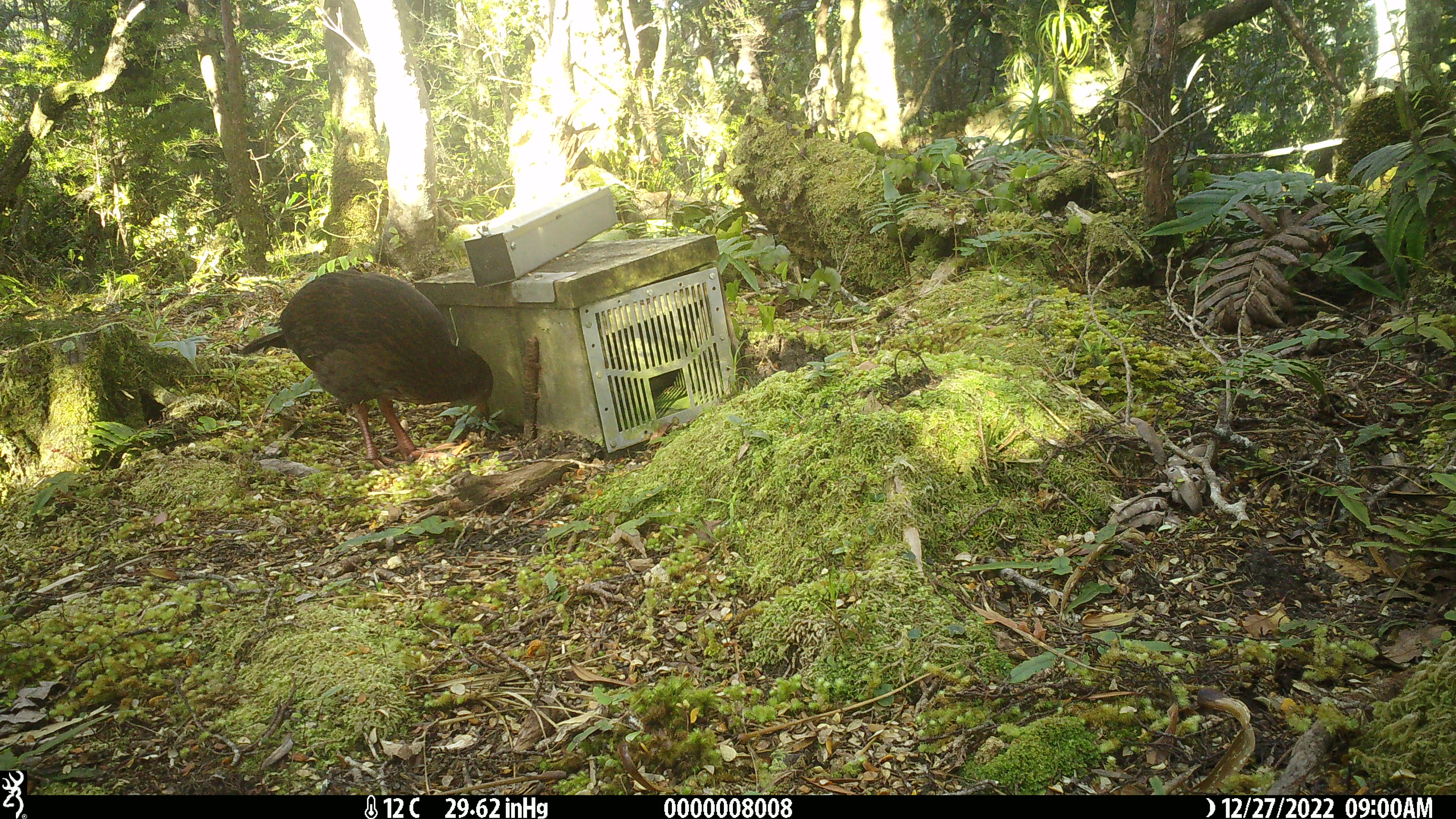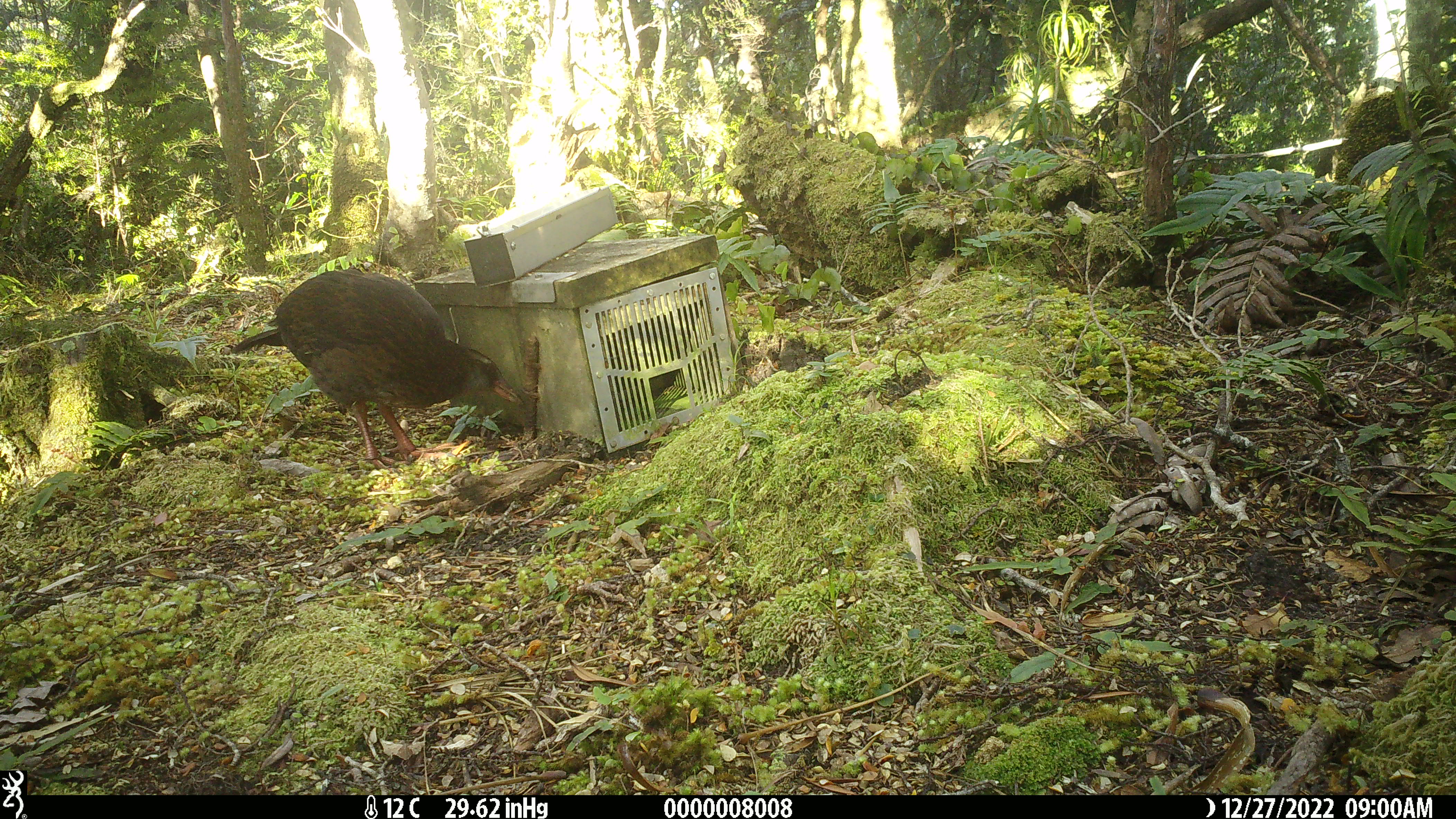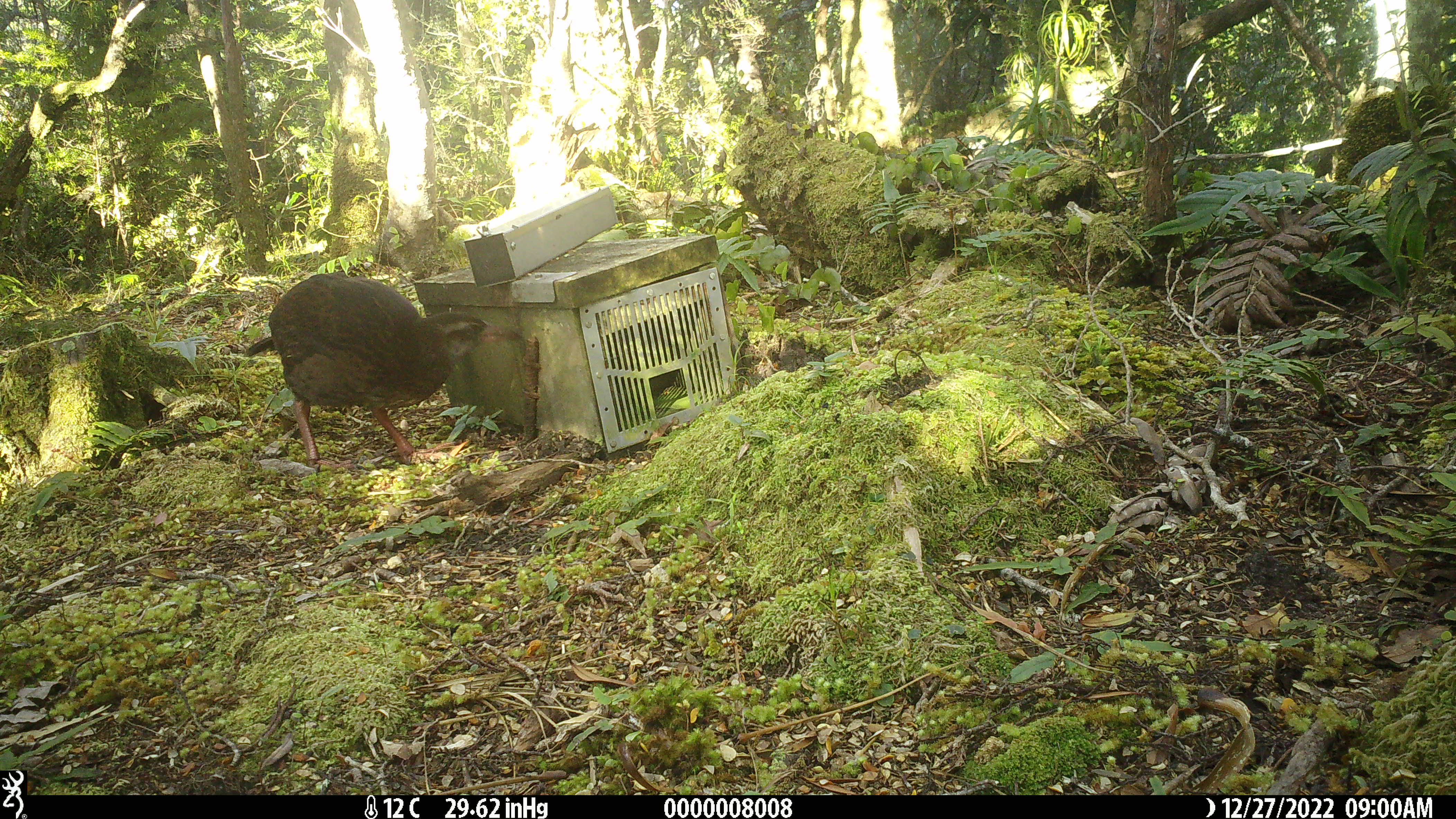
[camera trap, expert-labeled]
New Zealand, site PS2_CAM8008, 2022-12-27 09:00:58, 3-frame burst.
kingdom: Animalia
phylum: Chordata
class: Aves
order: Gruiformes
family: Rallidae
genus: Gallirallus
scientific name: Gallirallus australis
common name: weka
Weka (Gallirallus australis).